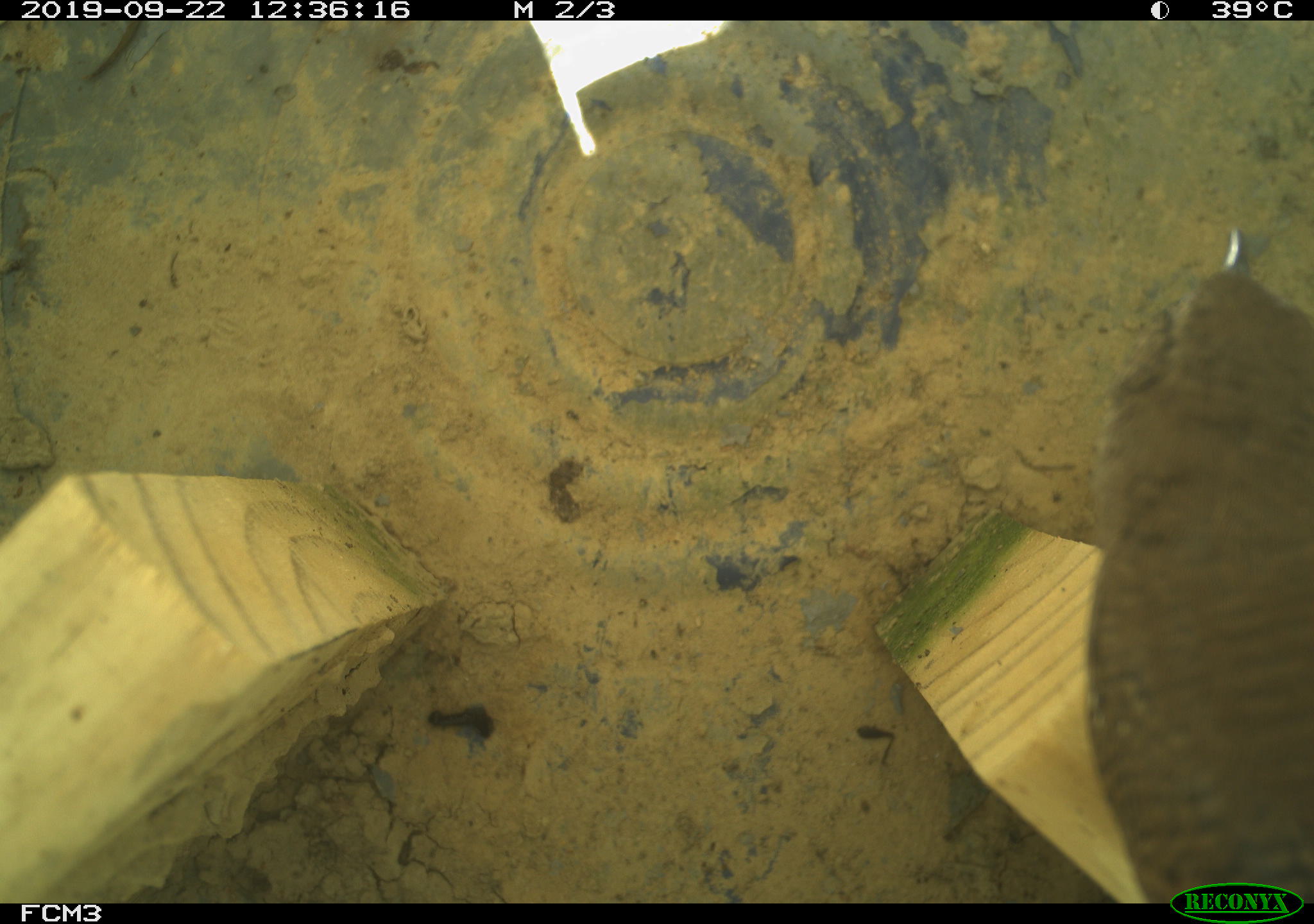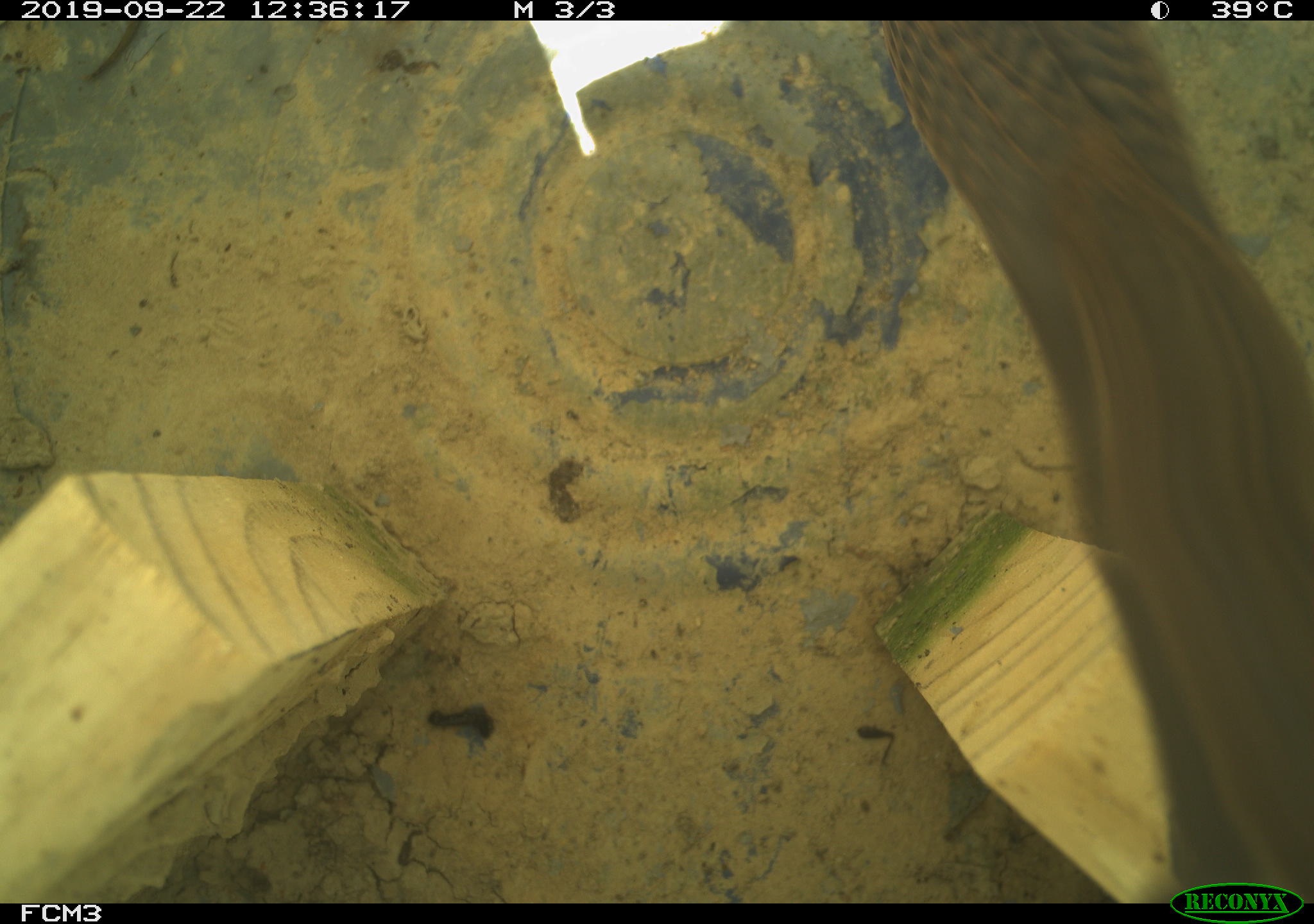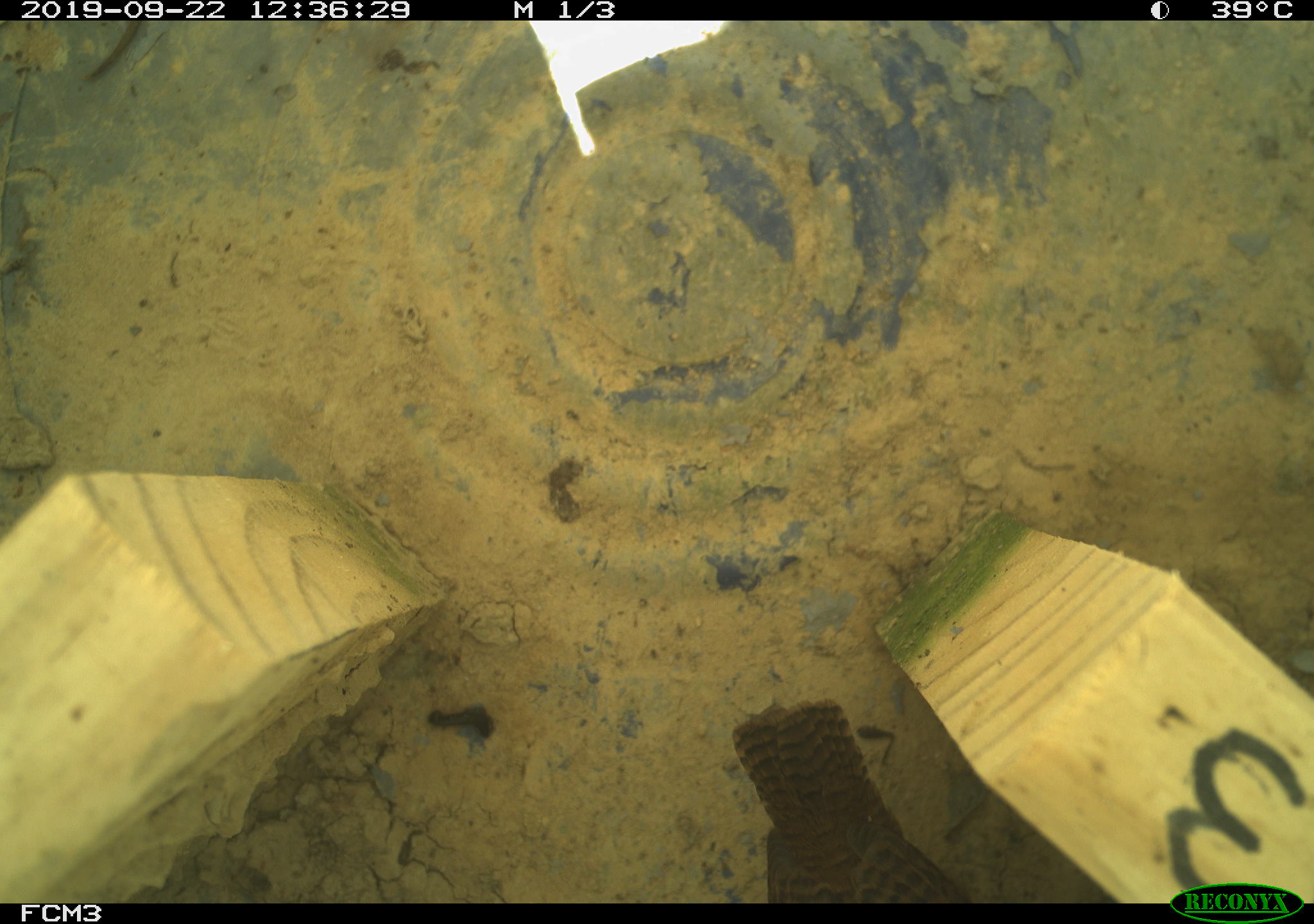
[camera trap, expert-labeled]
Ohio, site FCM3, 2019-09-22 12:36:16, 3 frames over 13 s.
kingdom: Animalia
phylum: Chordata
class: Aves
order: Passeriformes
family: Troglodytidae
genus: Troglodytes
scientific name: Troglodytes aedon aedon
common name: northern house wren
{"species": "northern house wren (Troglodytes aedon aedon)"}